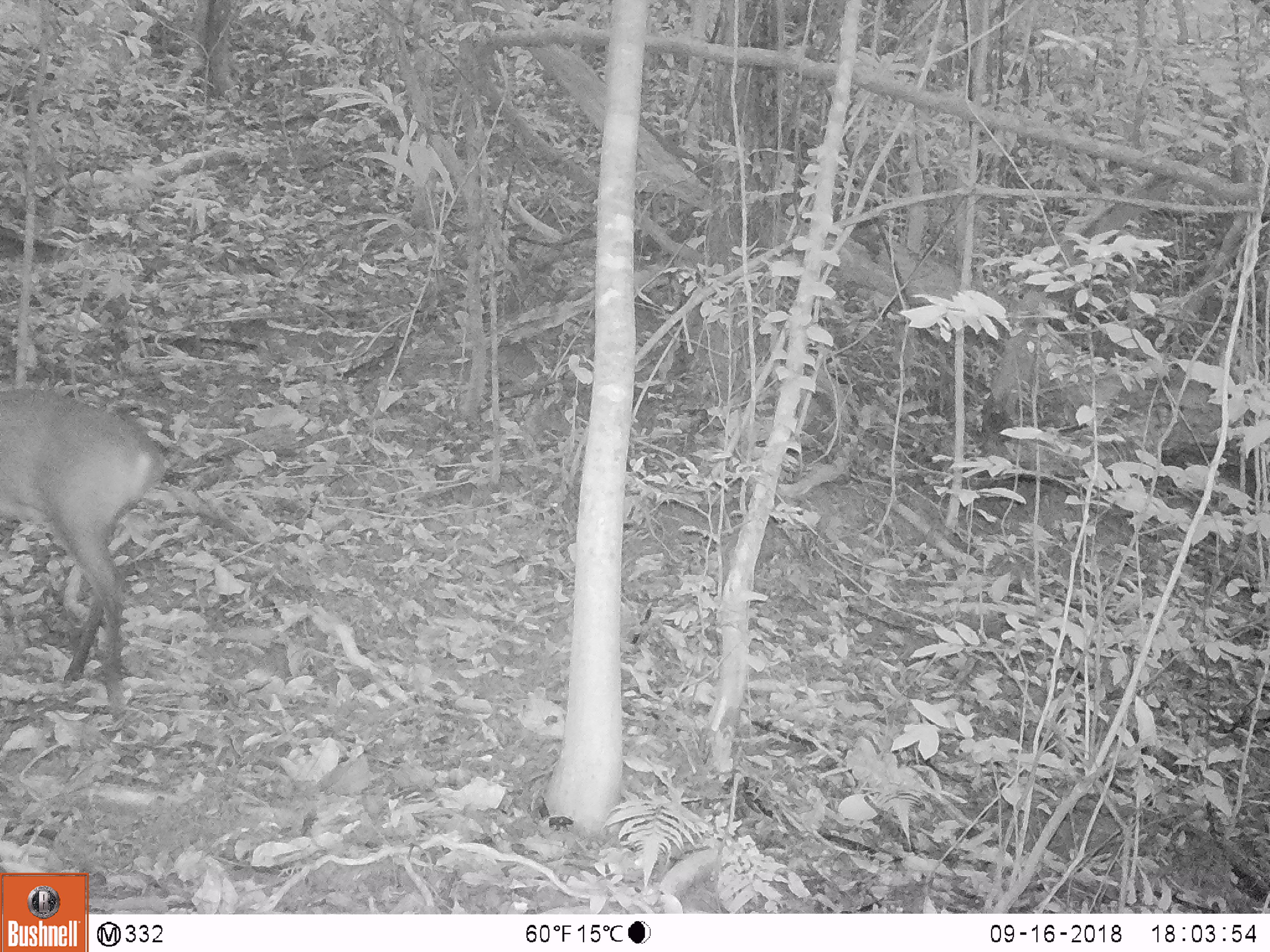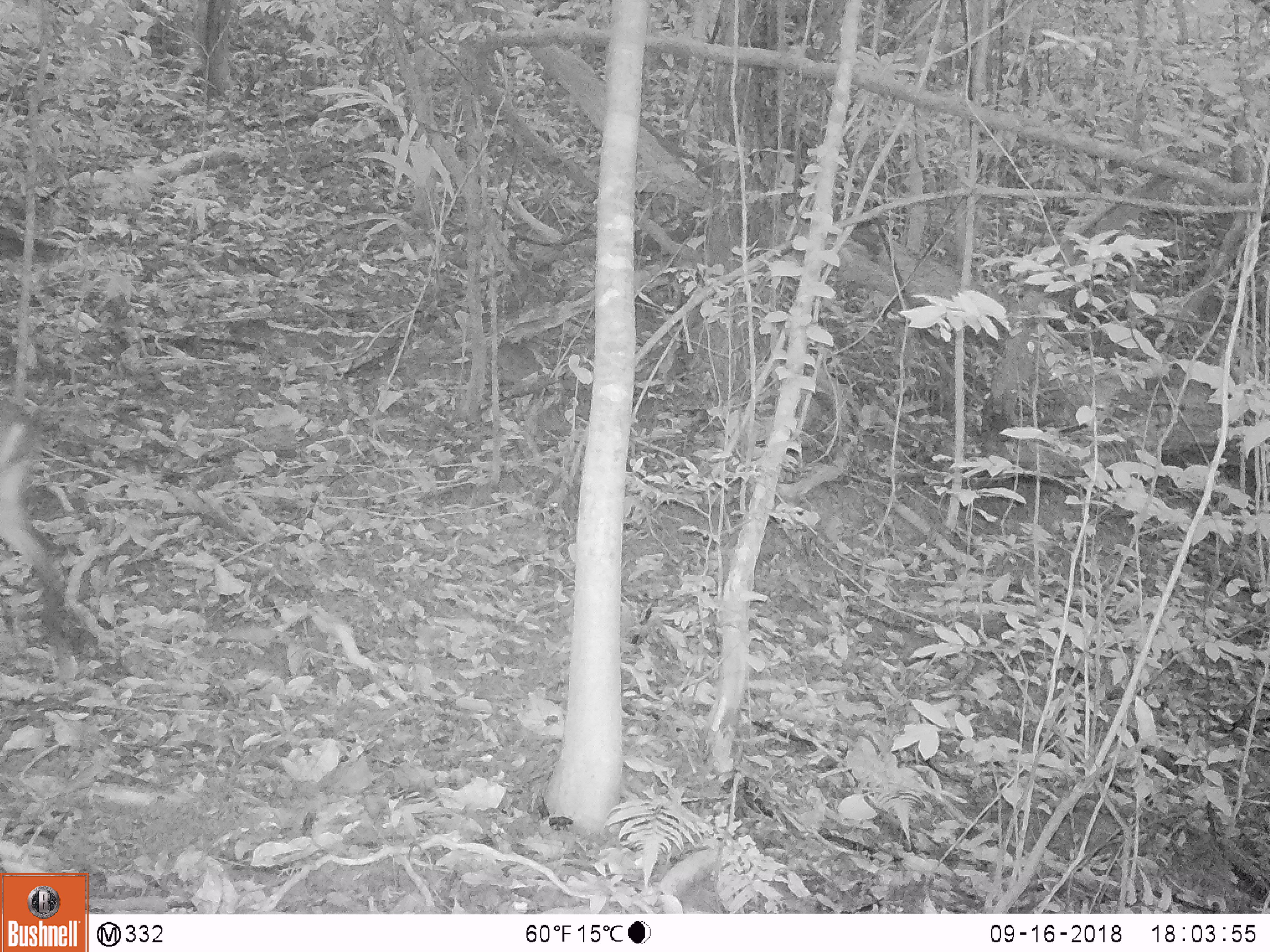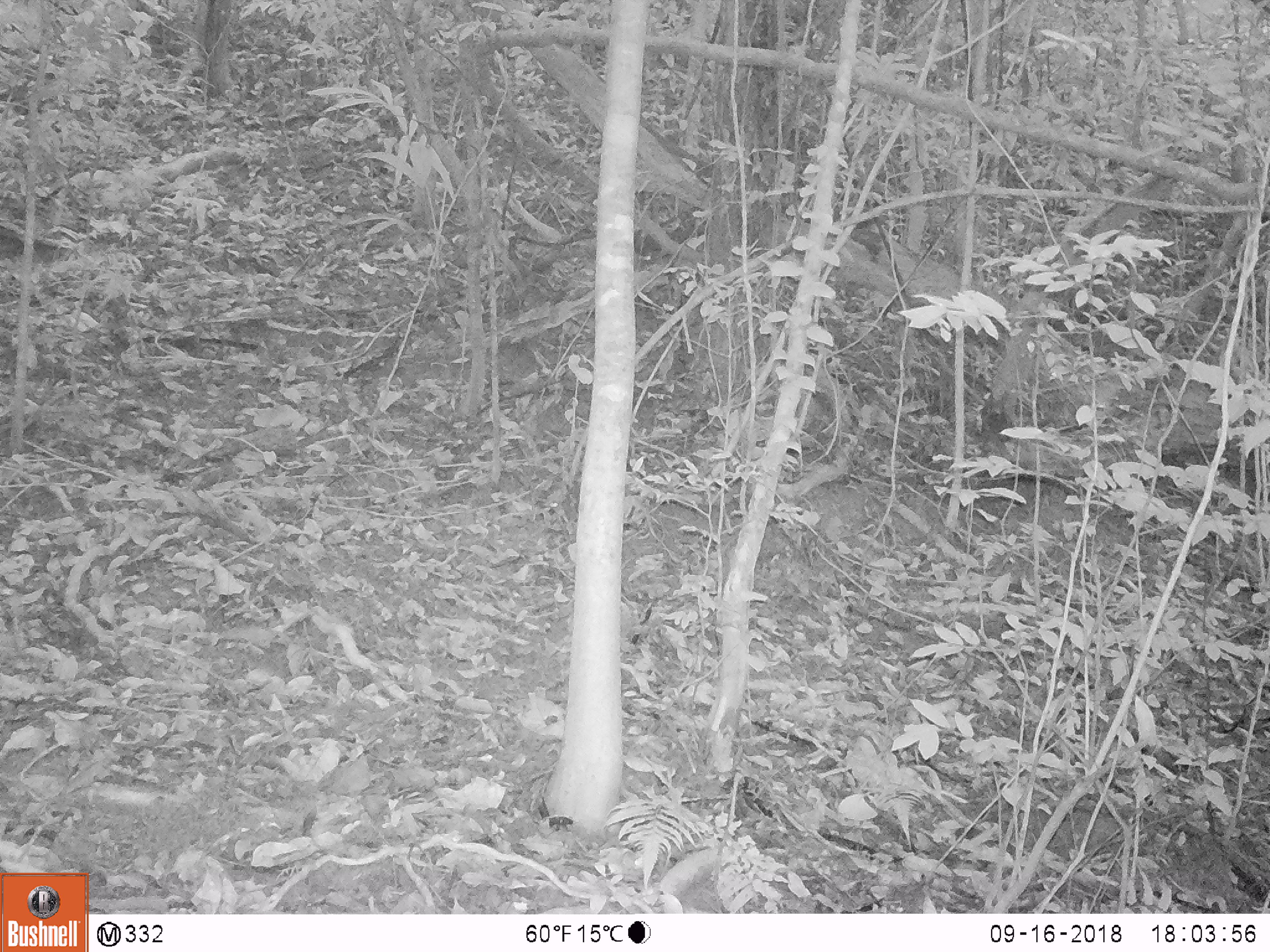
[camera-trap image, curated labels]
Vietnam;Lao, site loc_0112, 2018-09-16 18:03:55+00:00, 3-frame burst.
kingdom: Animalia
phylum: Chordata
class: Mammalia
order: Artiodactyla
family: Cervidae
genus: Muntiacus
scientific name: Muntiacus vuquangensis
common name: large-antlered muntjac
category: large antlered muntjac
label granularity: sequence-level